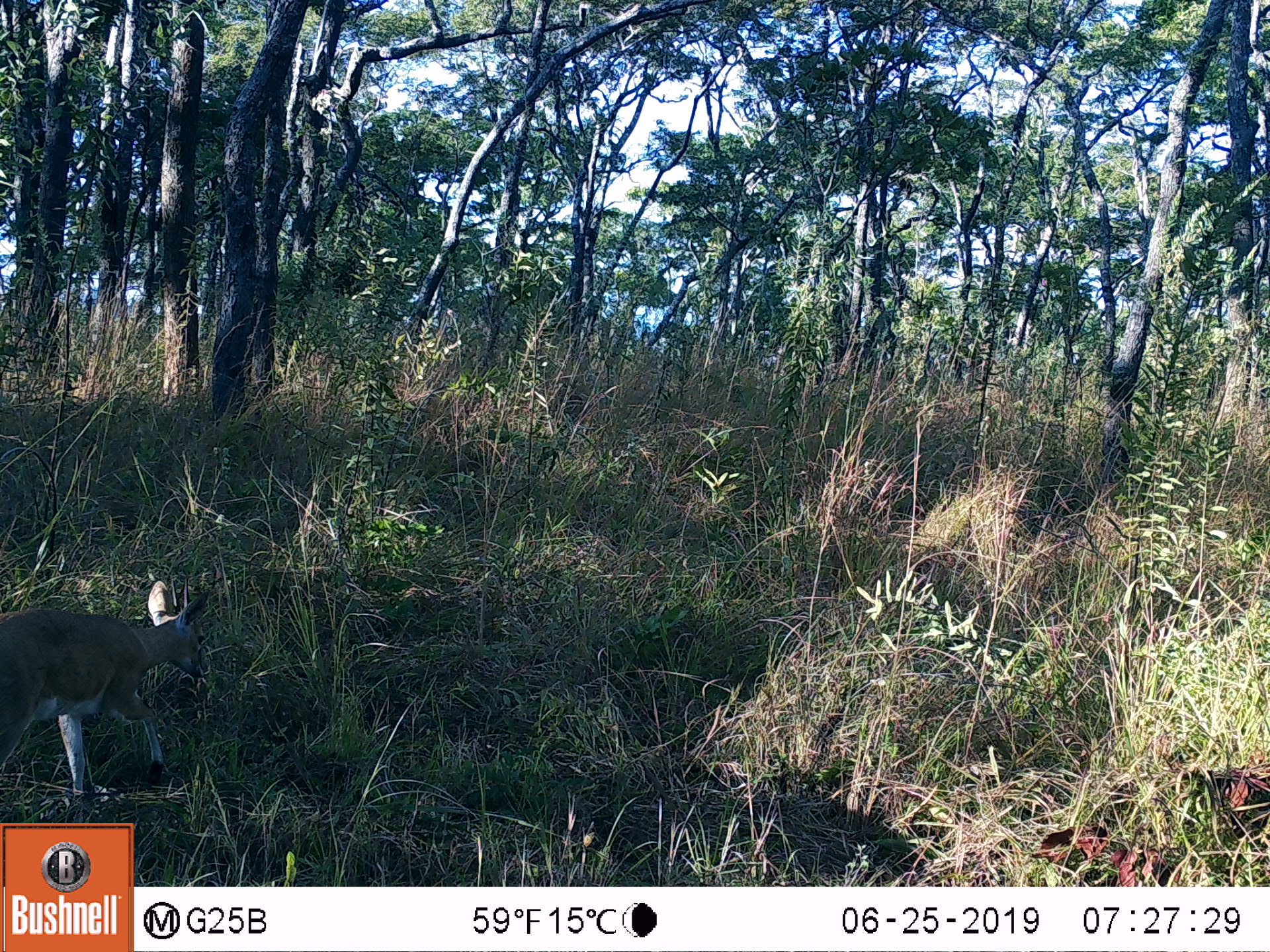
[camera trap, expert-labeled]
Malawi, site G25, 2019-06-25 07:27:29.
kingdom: Animalia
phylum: Chordata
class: Mammalia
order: Artiodactyla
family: Bovidae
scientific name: Antilopinae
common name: small antelope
Small antelope (Antilopinae), count 1.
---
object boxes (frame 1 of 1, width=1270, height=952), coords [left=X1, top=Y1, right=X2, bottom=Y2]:
small antelope: [left=0, top=572, right=218, bottom=819]